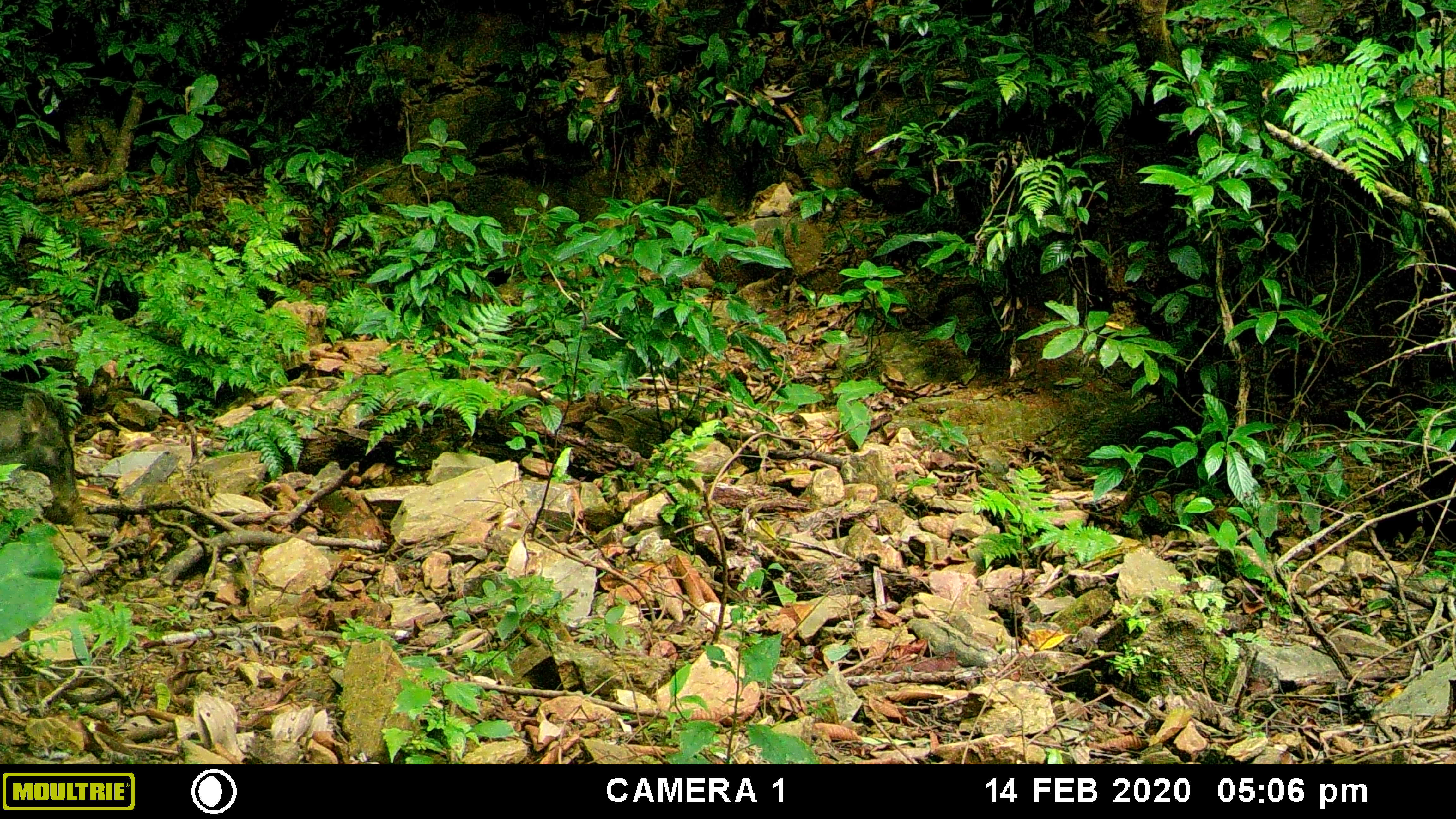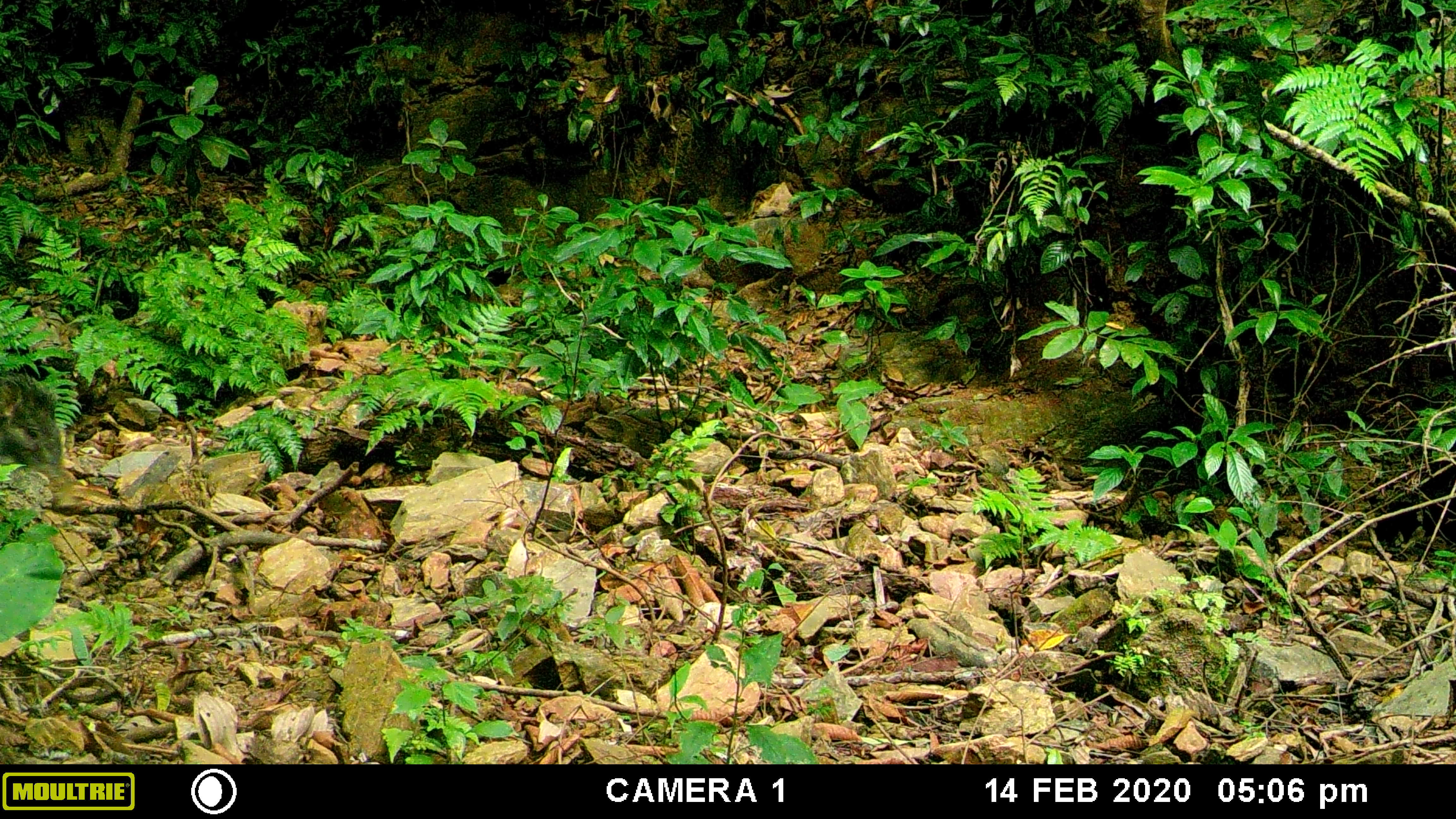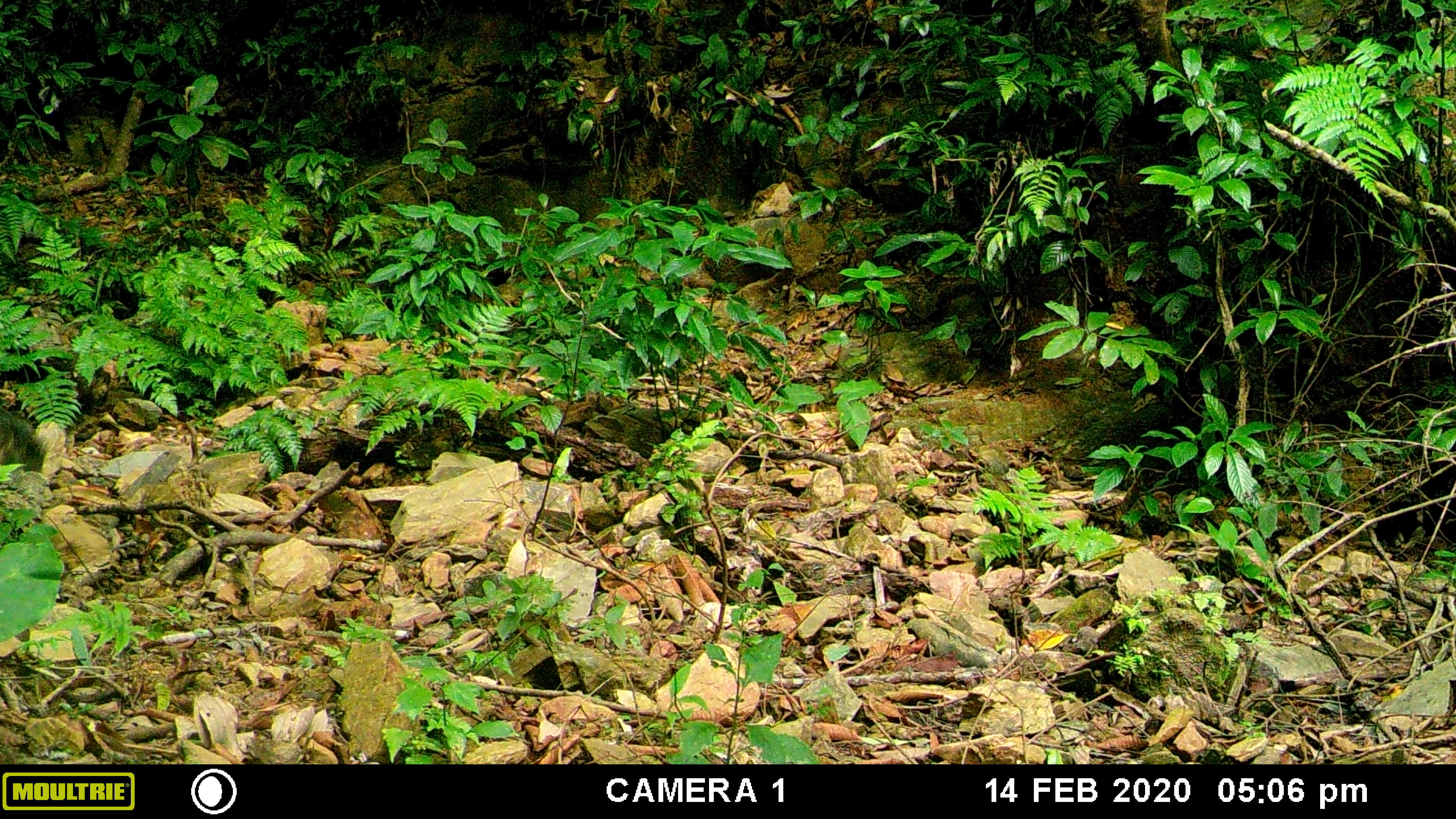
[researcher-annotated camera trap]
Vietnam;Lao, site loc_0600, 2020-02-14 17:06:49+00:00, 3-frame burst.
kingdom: Animalia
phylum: Chordata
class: Mammalia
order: Artiodactyla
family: Suidae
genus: Sus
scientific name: Sus scrofa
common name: eurasian wild pig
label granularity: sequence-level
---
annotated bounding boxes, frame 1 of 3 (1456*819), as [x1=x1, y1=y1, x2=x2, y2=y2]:
eurasian wild pig: [x1=0, y1=378, x2=92, y2=533]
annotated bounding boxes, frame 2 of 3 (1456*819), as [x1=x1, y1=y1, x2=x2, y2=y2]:
eurasian wild pig: [x1=0, y1=373, x2=65, y2=478]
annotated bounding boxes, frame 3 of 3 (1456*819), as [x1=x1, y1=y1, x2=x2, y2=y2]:
eurasian wild pig: [x1=0, y1=403, x2=48, y2=472]